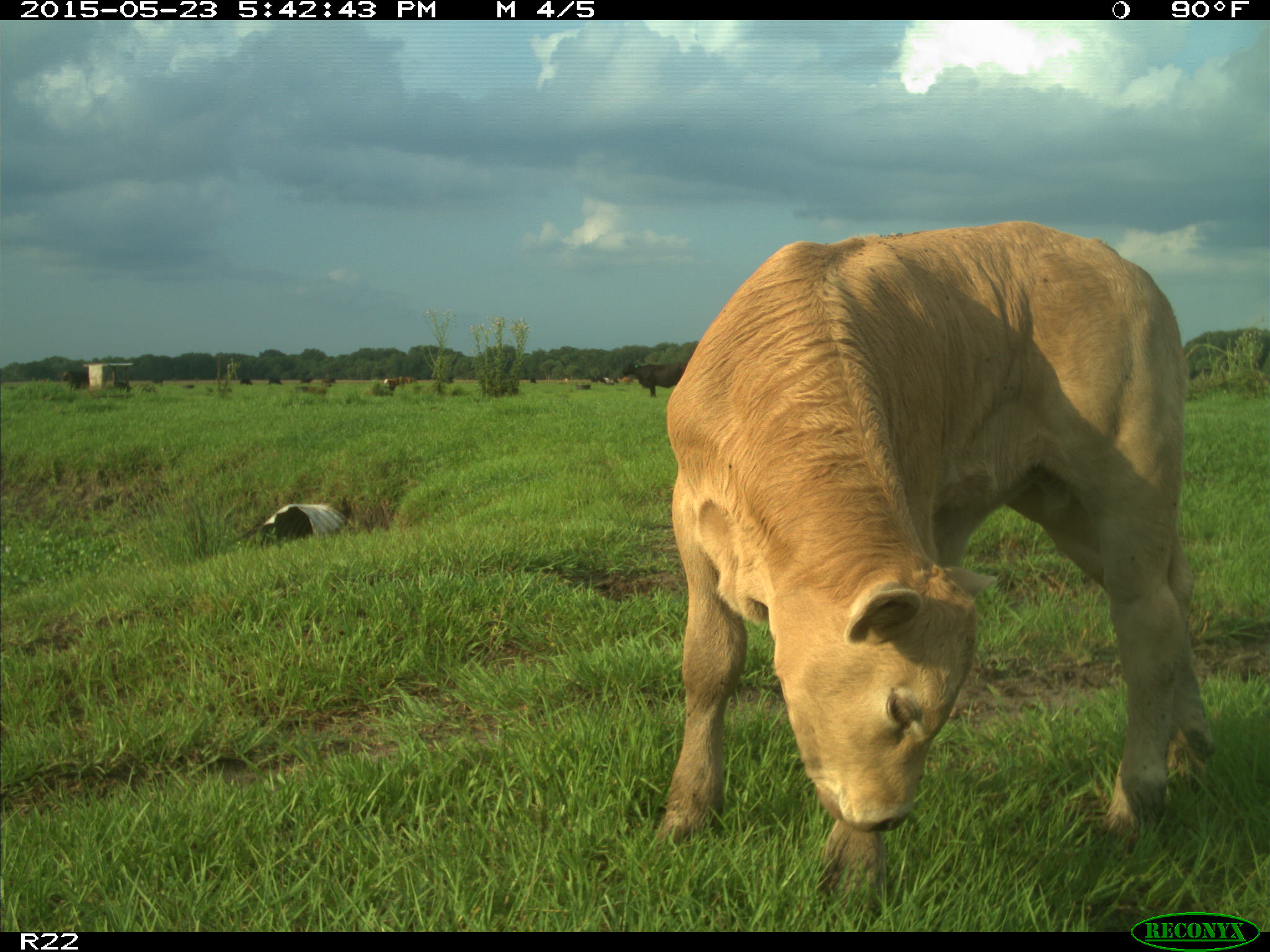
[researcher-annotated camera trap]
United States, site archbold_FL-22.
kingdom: Animalia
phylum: Chordata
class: Mammalia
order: Artiodactyla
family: Bovidae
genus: Bos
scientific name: Bos taurus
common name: domestic cow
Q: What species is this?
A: Bos taurus (domestic cow).